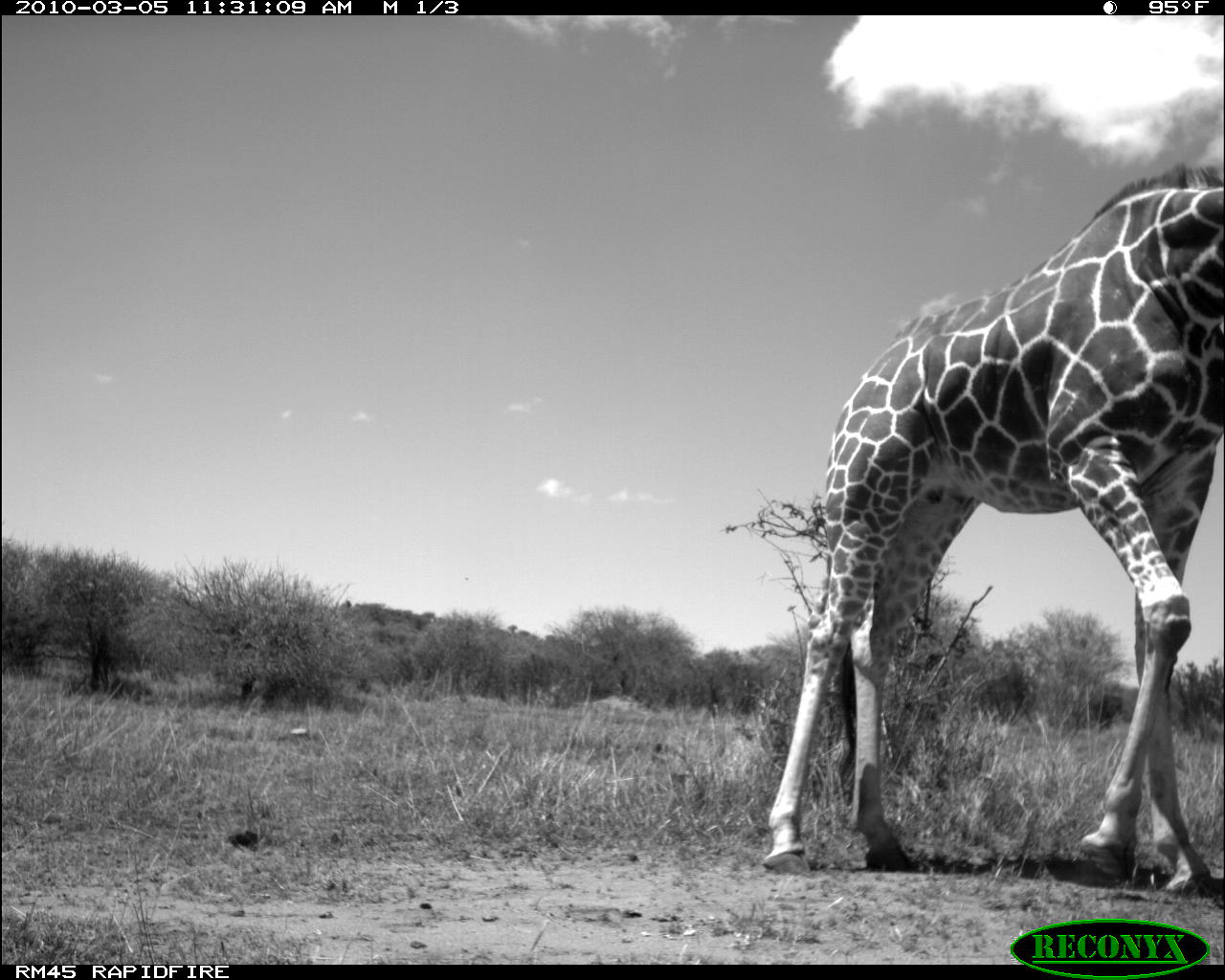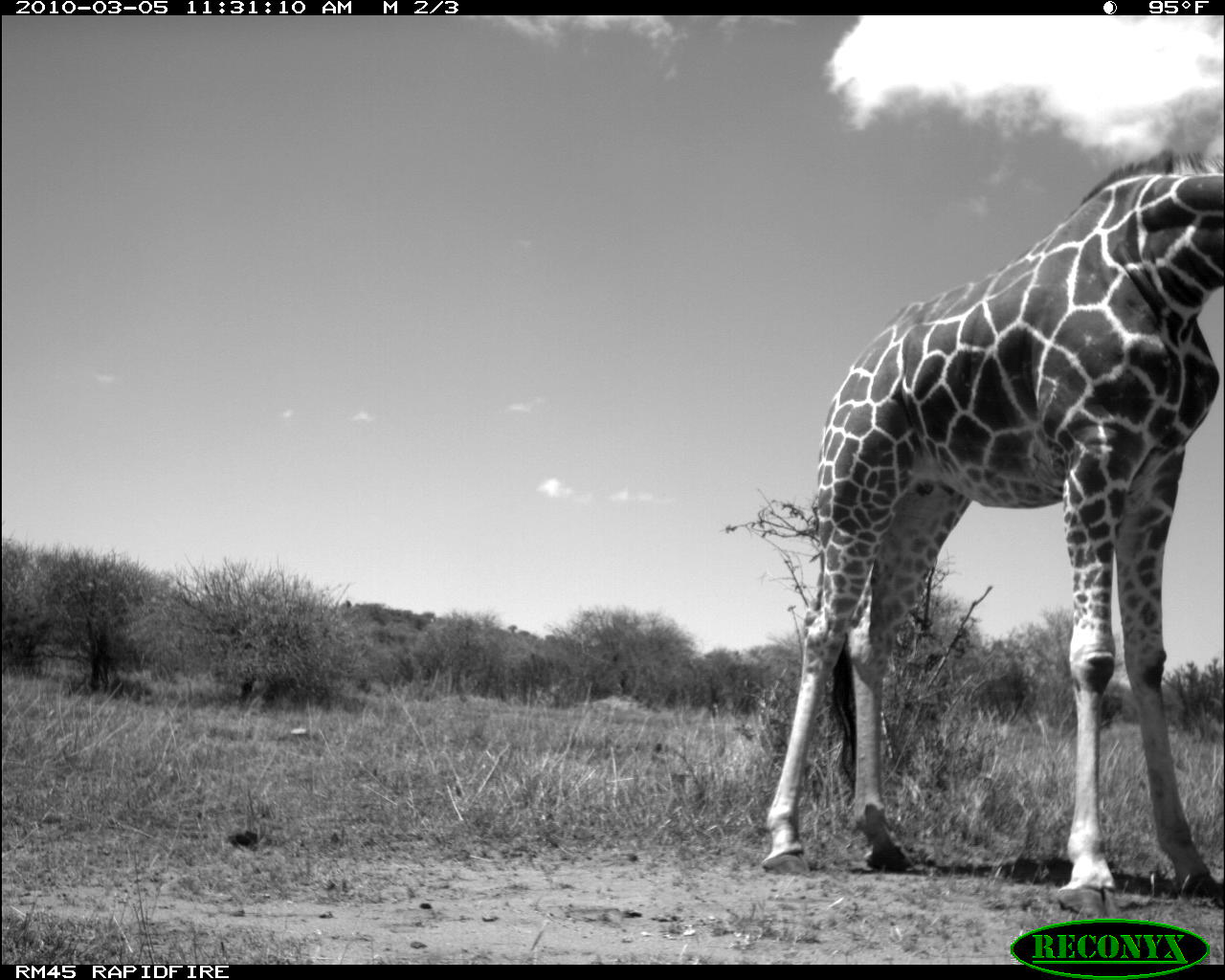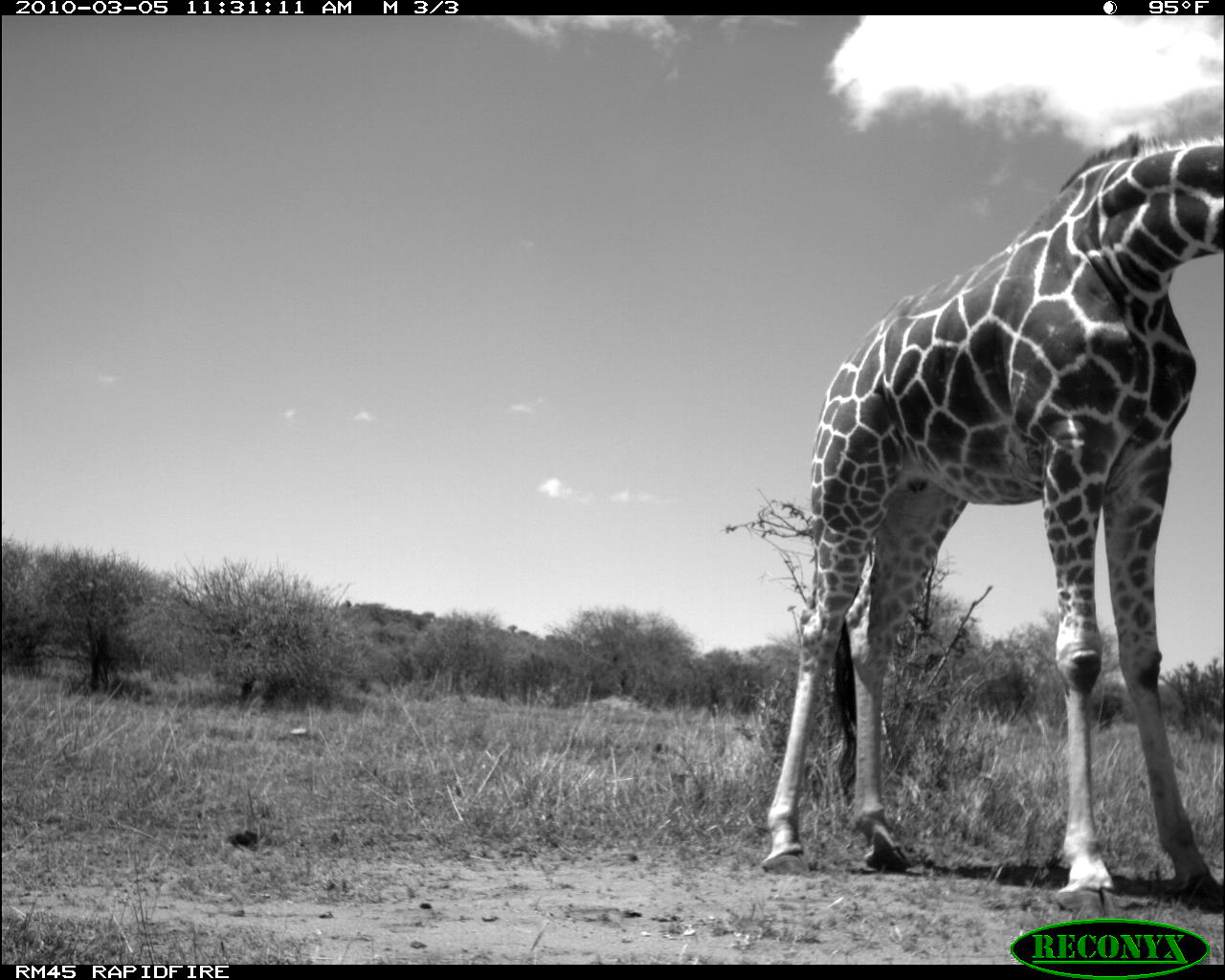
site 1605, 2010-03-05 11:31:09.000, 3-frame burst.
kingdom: Animalia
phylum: Chordata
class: Mammalia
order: Artiodactyla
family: Giraffidae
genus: Giraffa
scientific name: Giraffa camelopardalis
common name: giraffe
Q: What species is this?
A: Giraffa camelopardalis (giraffe).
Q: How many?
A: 1.